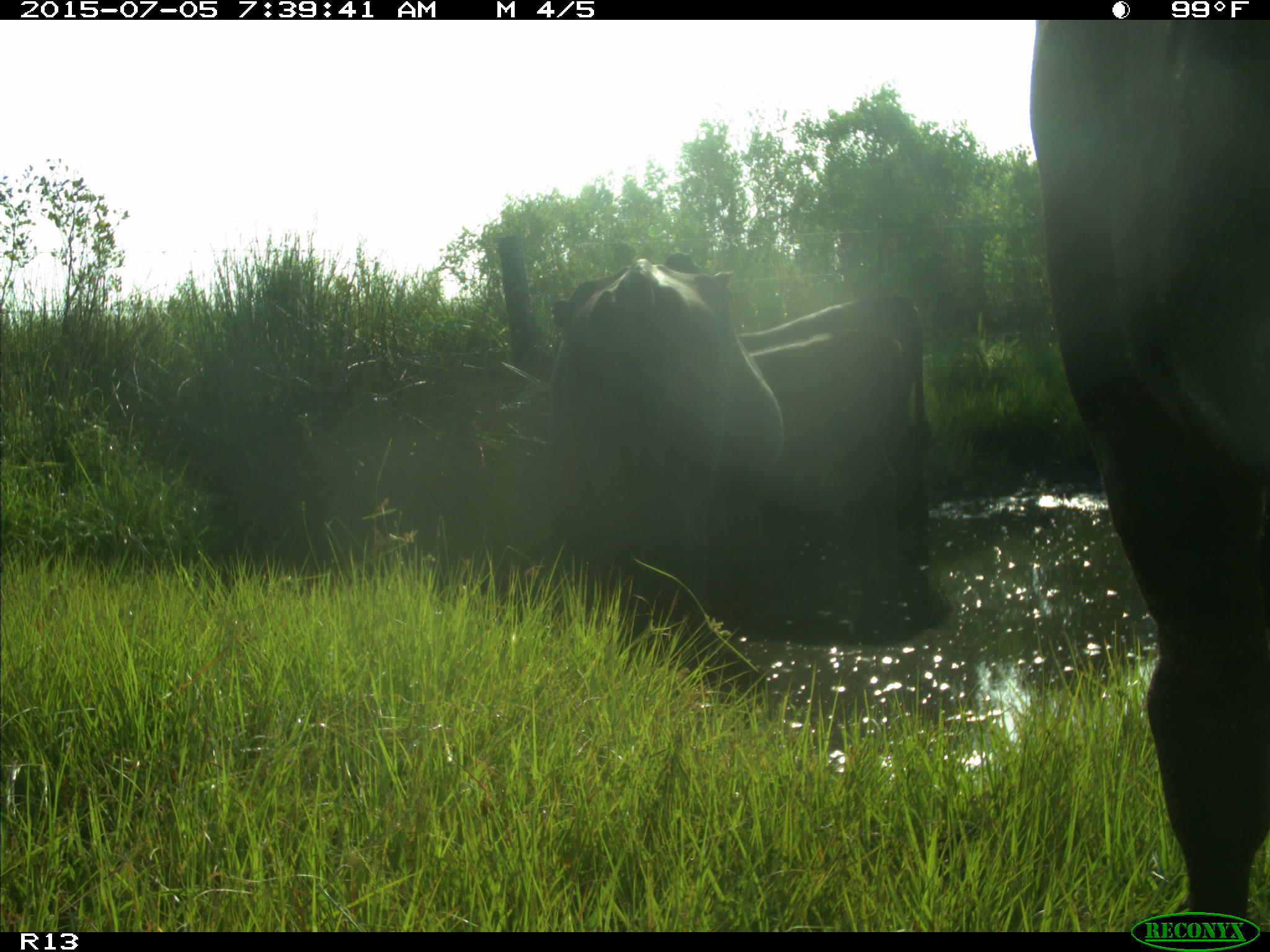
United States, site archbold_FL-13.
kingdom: Animalia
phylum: Chordata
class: Mammalia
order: Artiodactyla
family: Bovidae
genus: Bos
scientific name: Bos taurus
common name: domestic cow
Bos taurus (domestic cow).